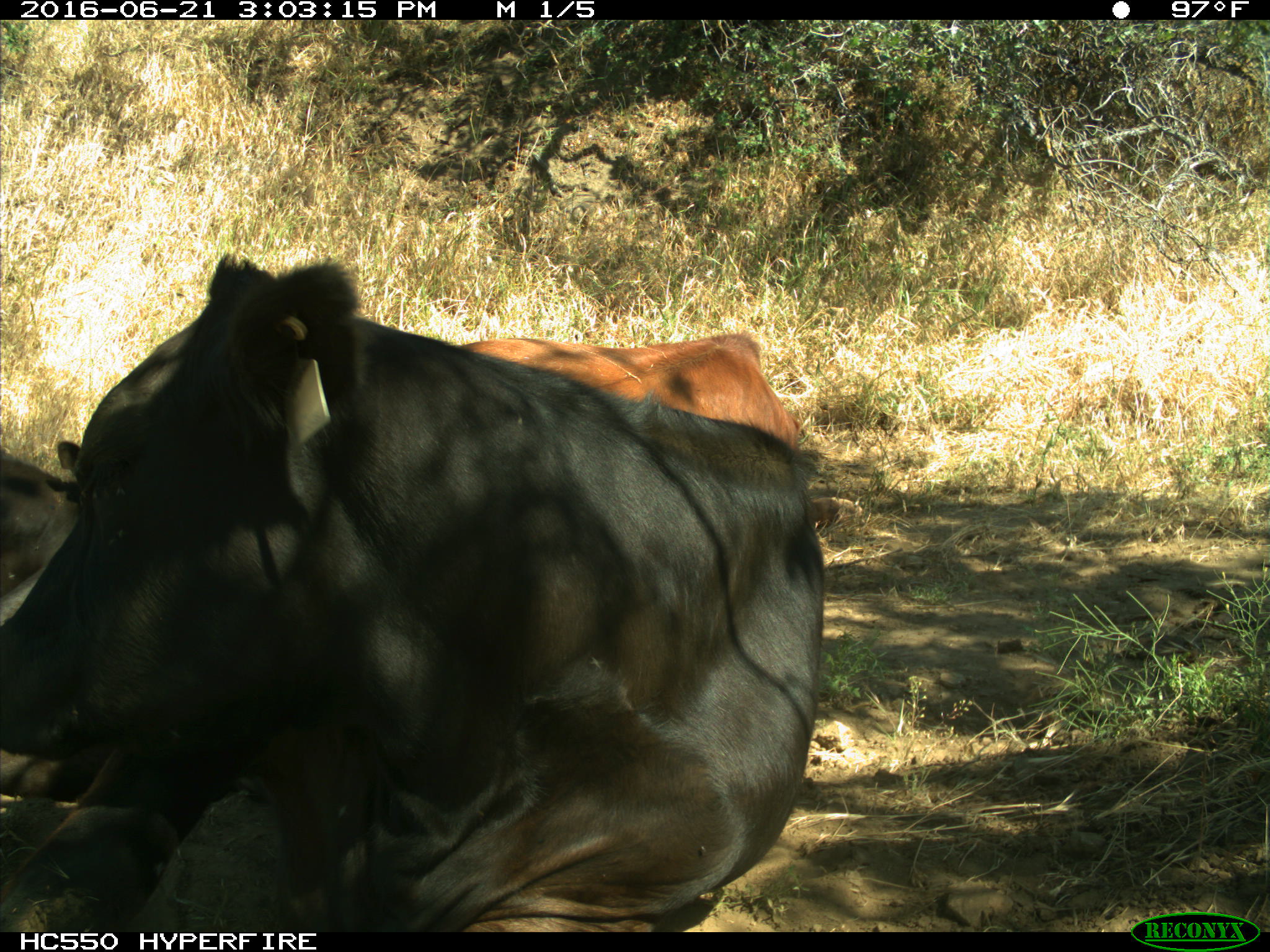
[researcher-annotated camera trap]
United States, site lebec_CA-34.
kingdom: Animalia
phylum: Chordata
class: Mammalia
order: Artiodactyla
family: Bovidae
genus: Bos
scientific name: Bos taurus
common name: domestic cow